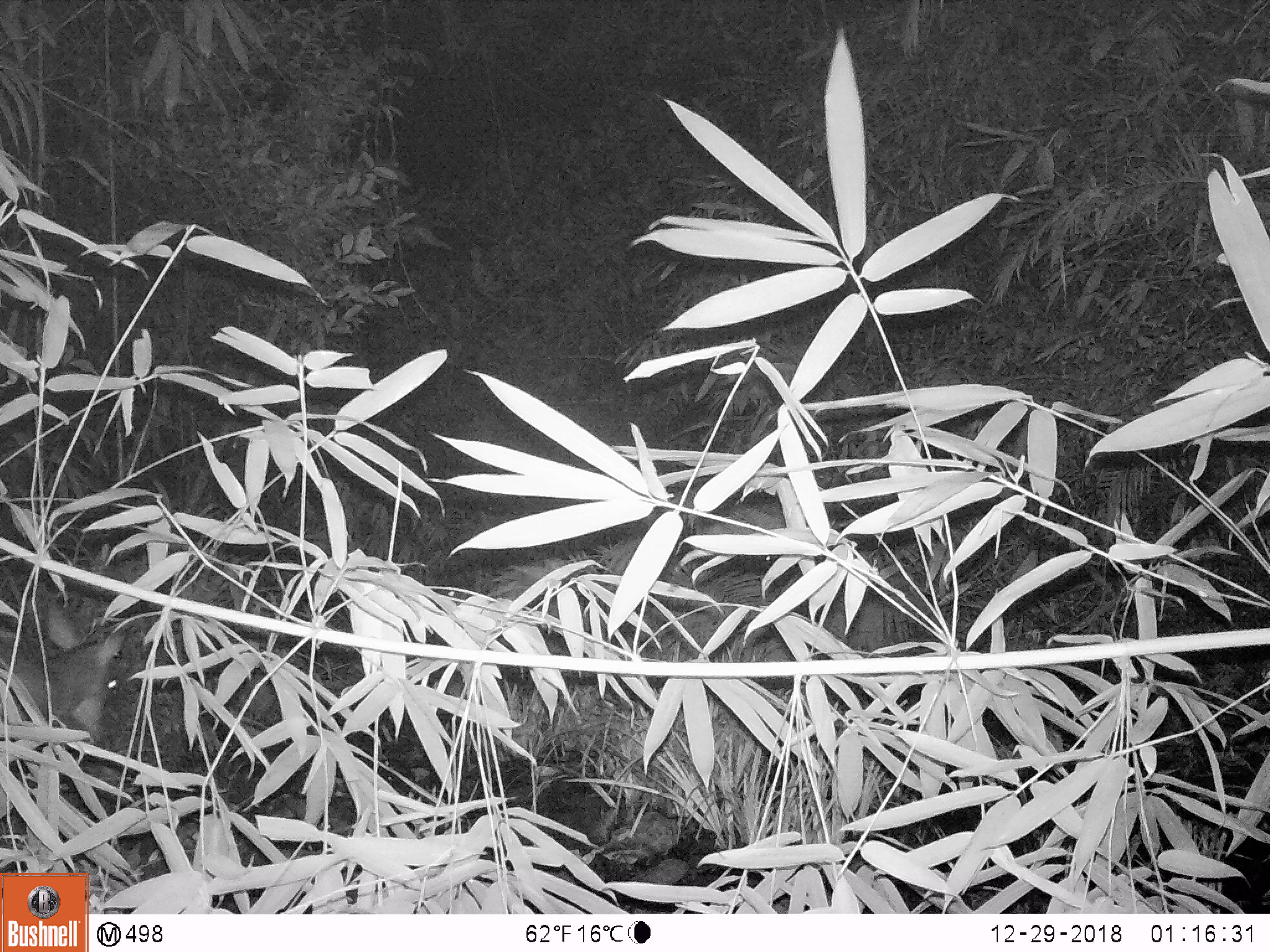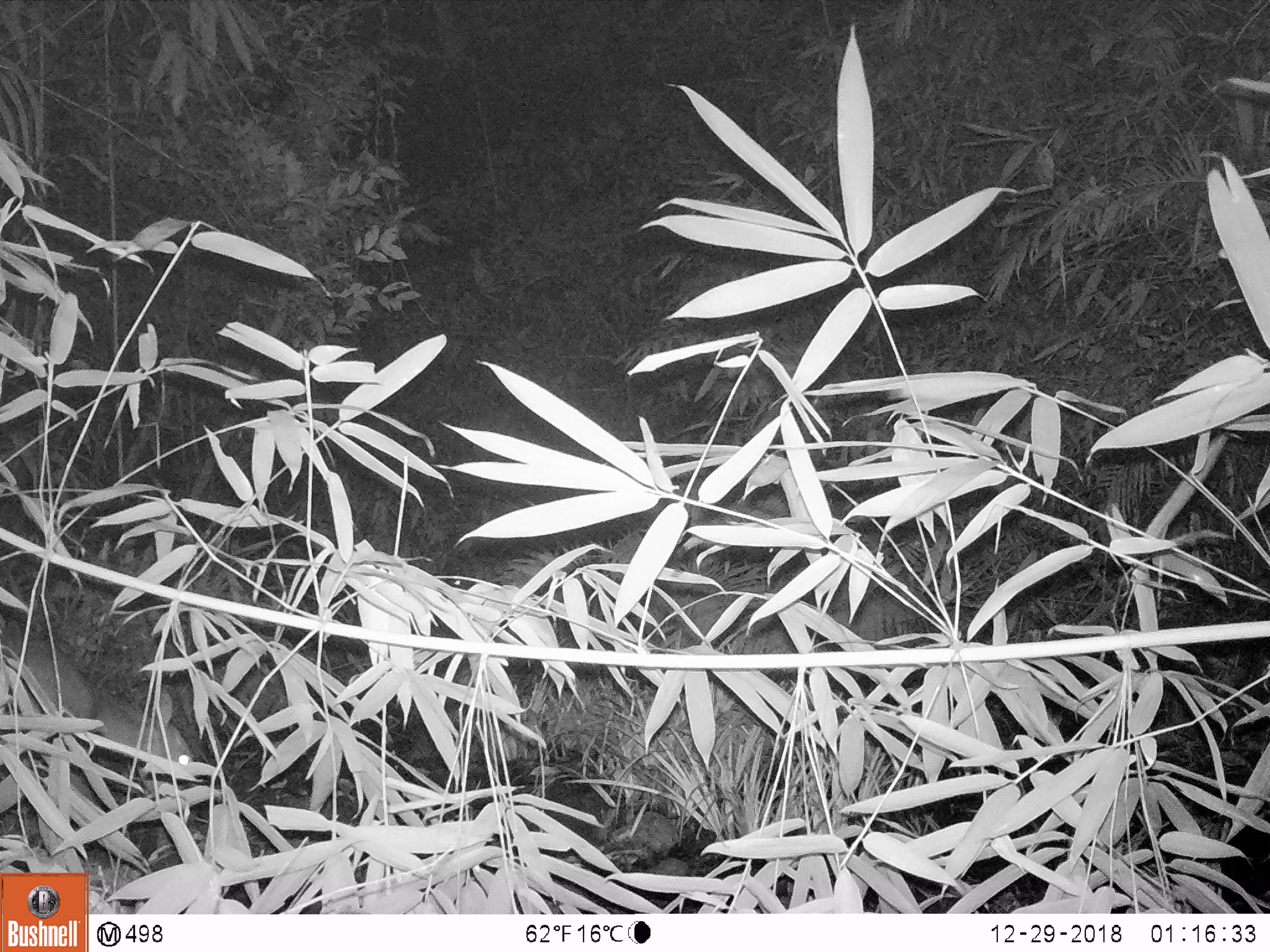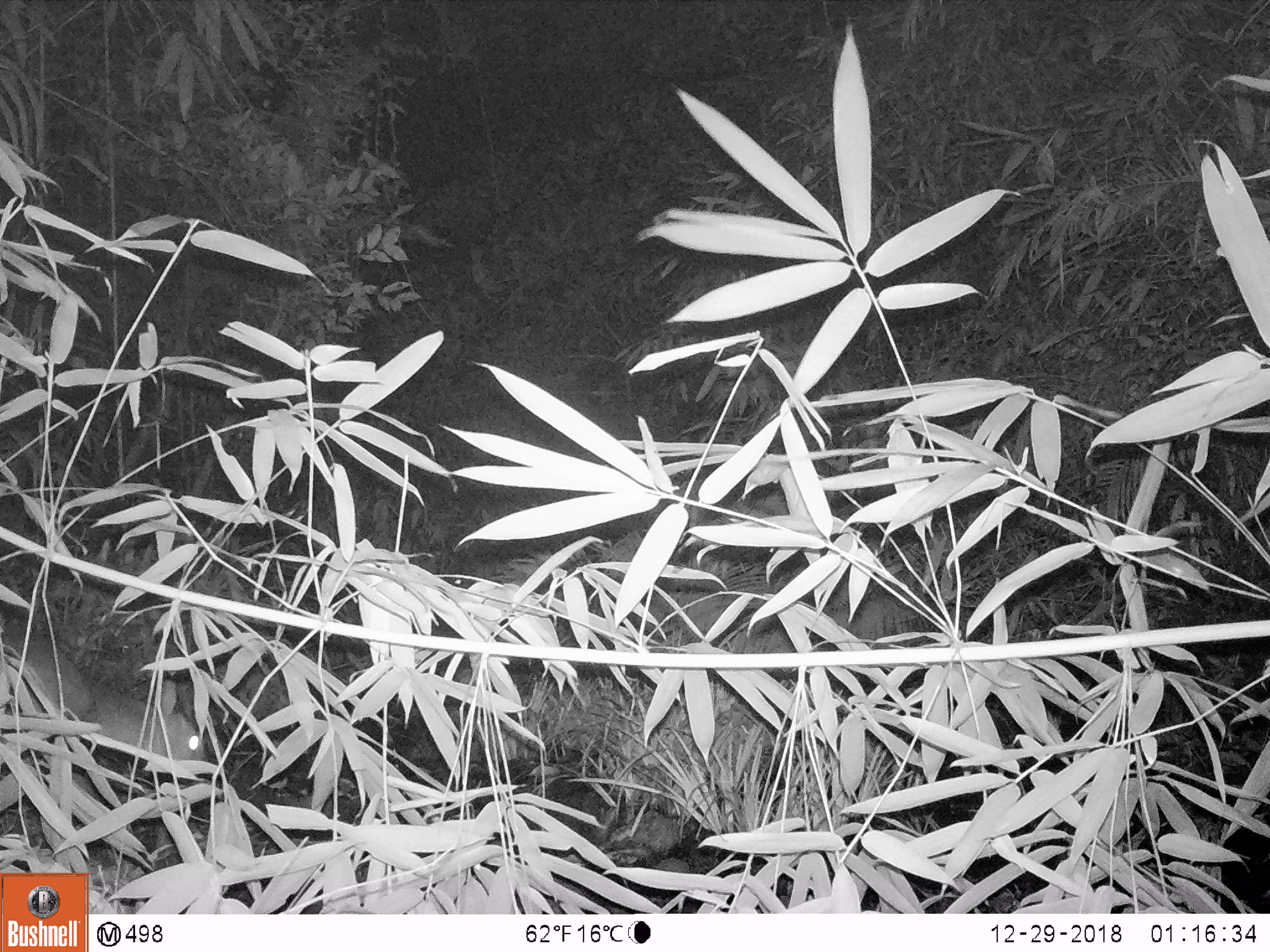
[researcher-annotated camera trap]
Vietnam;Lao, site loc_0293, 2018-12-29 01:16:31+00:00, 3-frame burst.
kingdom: Animalia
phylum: Chordata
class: Mammalia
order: Artiodactyla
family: Cervidae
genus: Muntiacus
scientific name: Muntiacus vuquangensis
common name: large-antlered muntjac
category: large antlered muntjac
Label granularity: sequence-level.